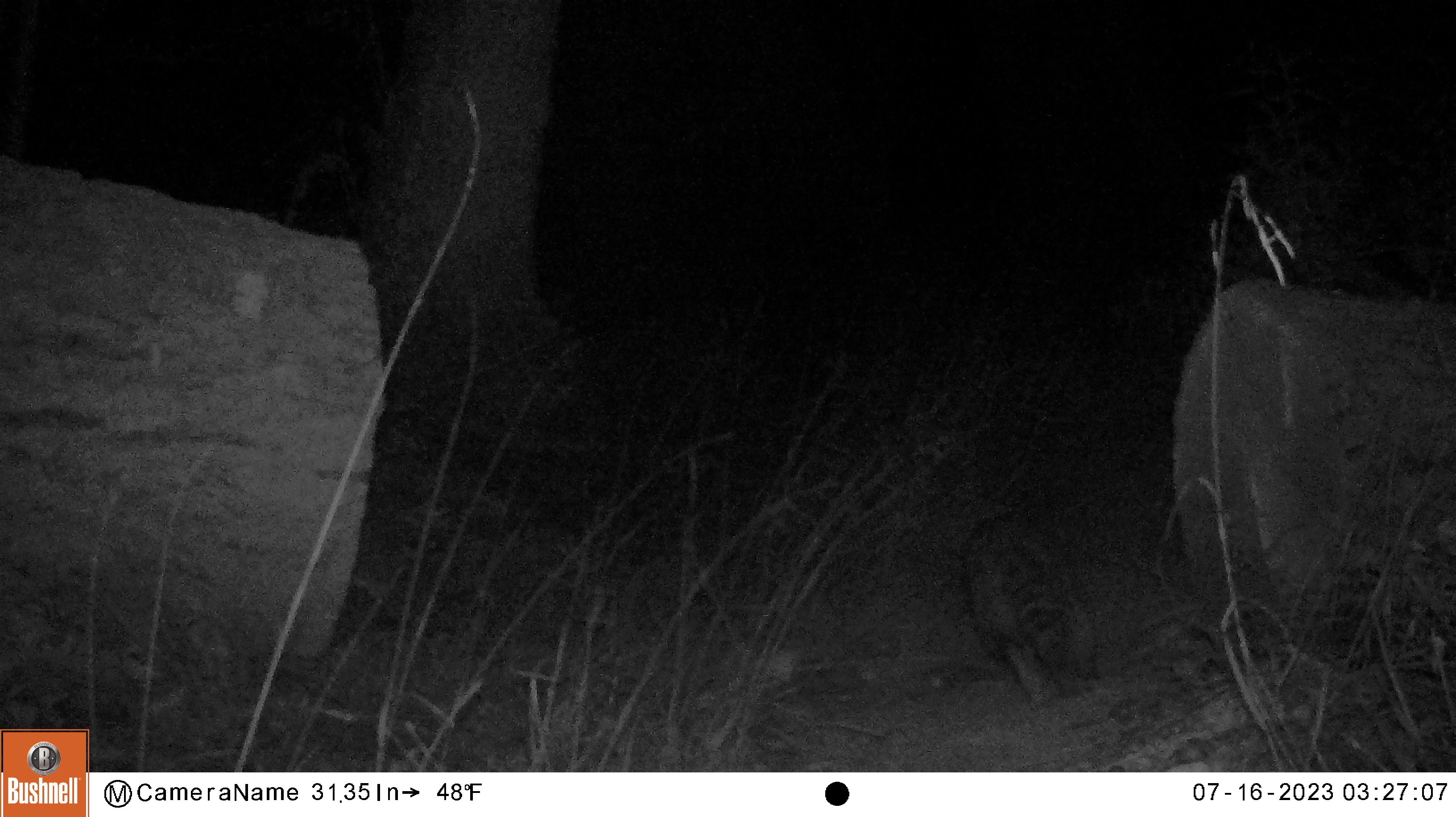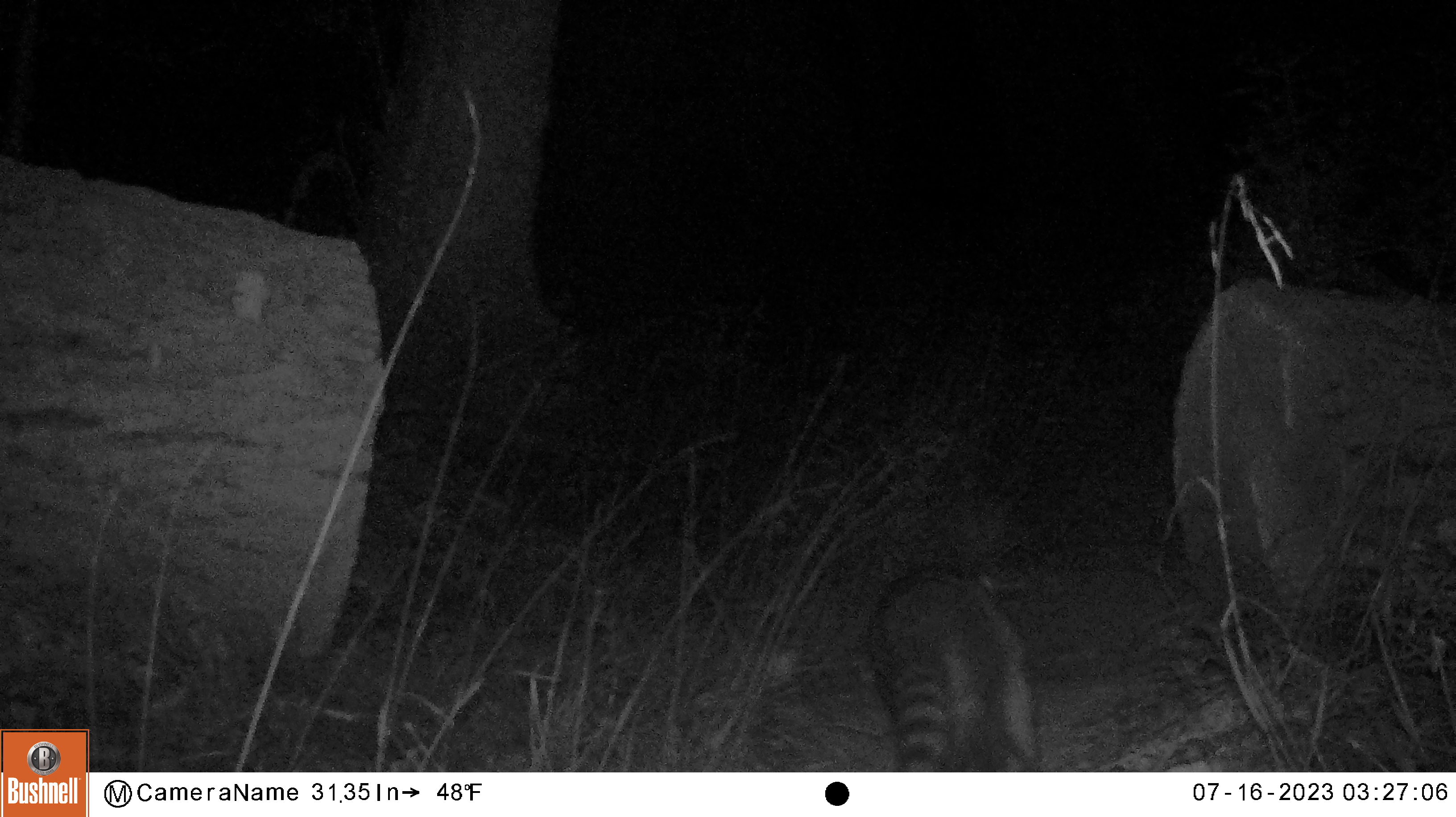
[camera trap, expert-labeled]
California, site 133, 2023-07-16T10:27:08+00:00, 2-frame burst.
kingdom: Animalia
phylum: Chordata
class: Mammalia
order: Carnivora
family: Procyonidae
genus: Procyon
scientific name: Procyon lotor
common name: raccoon